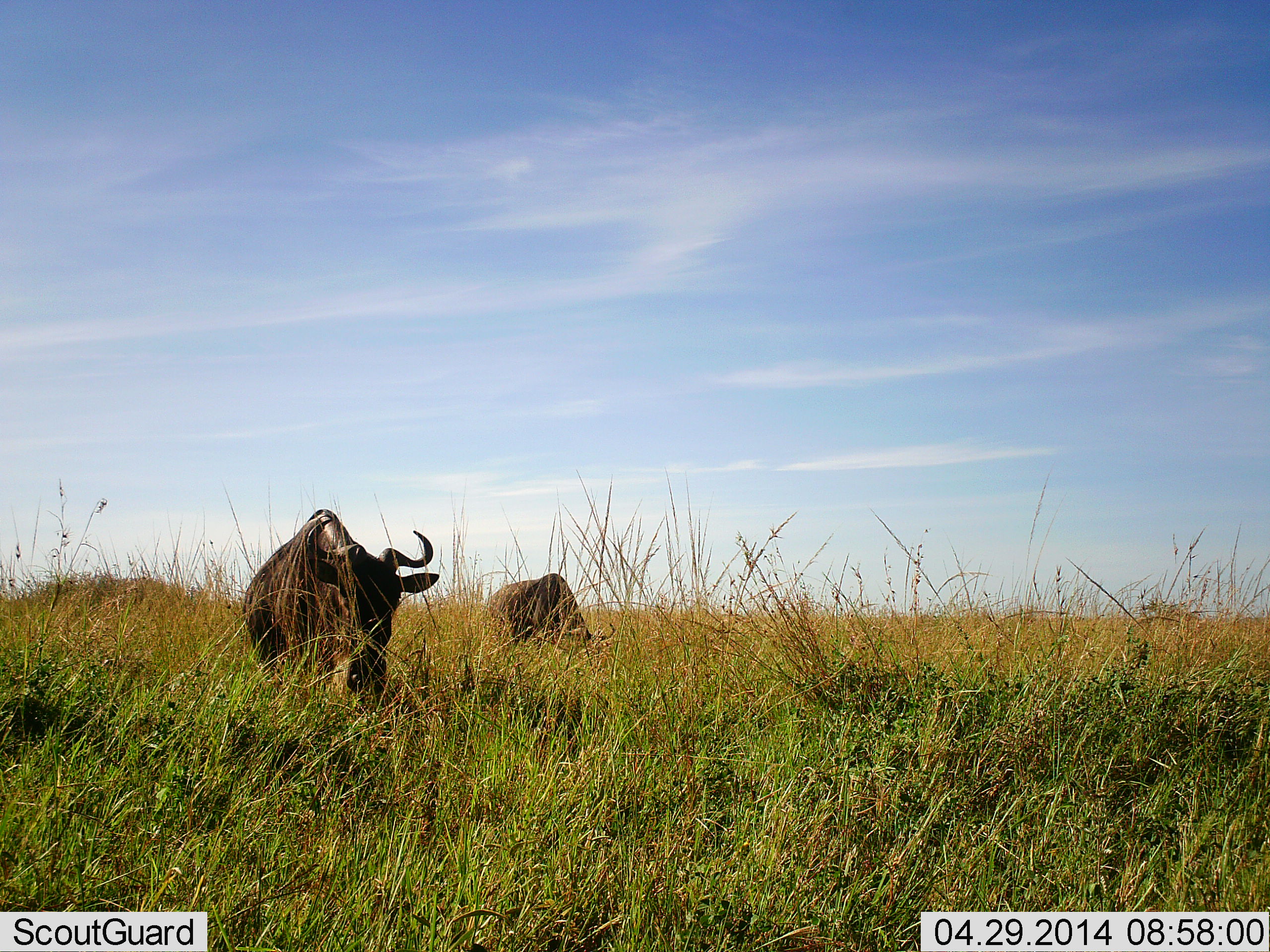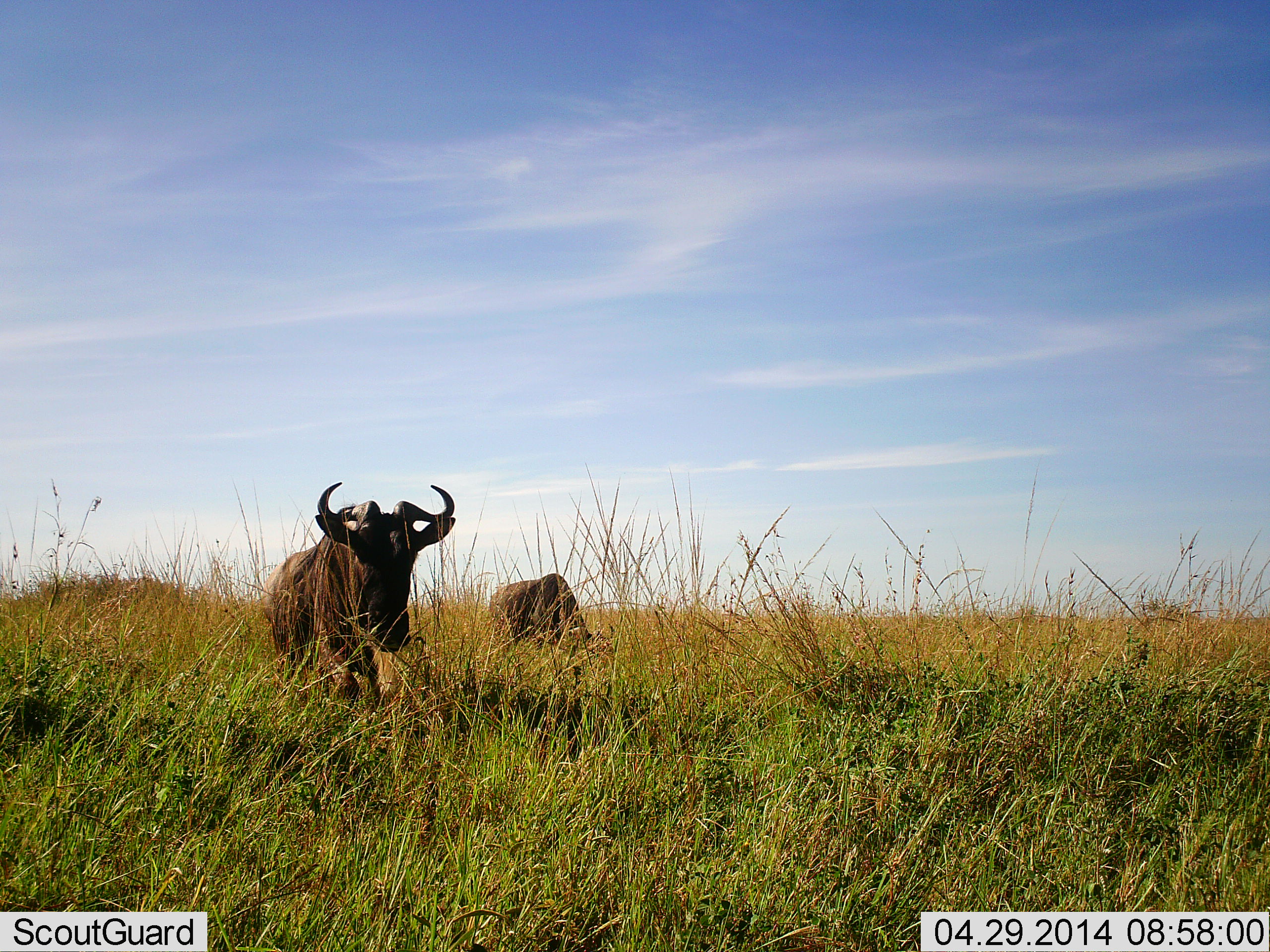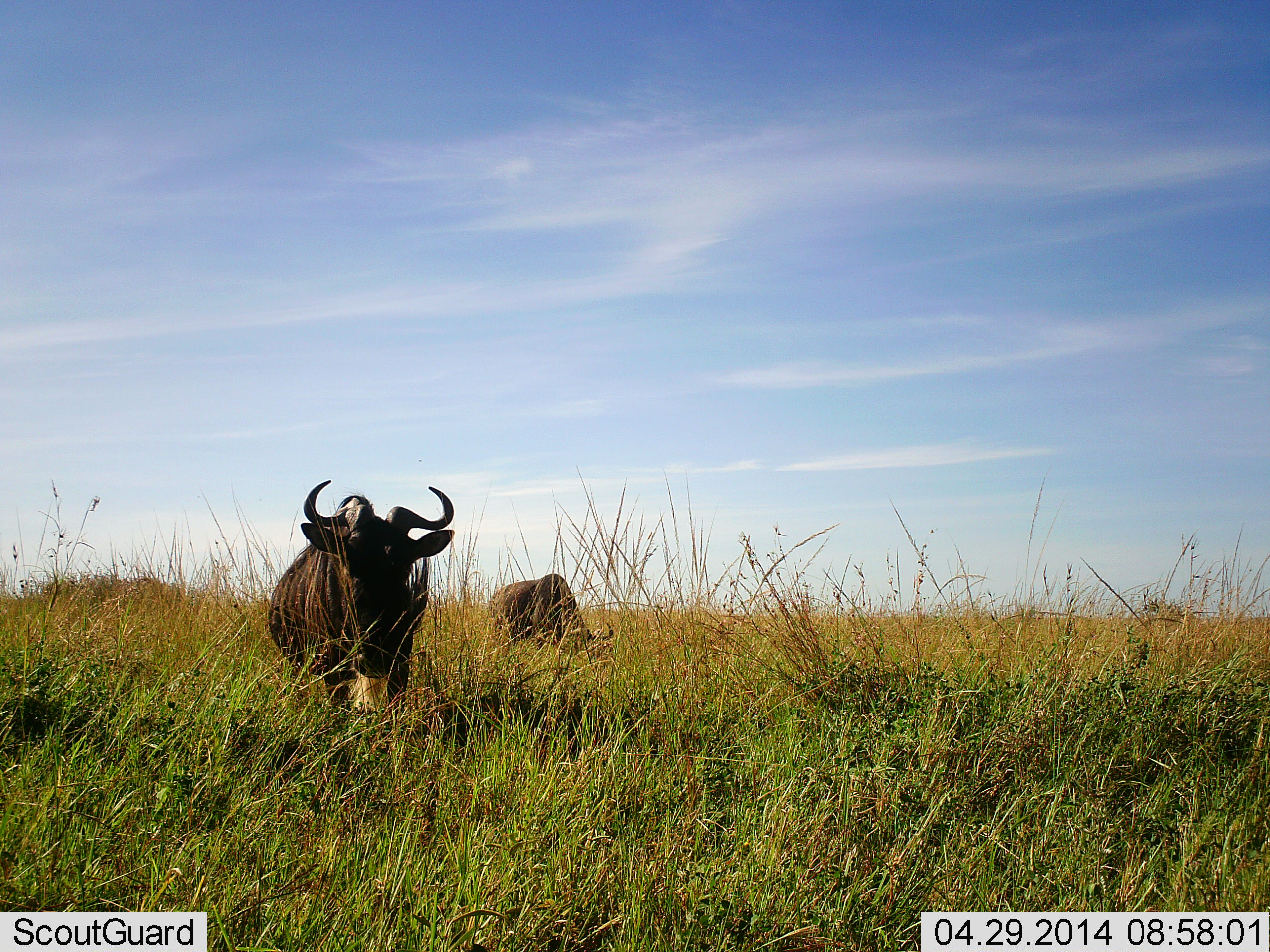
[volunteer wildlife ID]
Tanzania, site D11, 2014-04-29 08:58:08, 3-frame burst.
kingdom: Animalia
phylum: Chordata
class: Mammalia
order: Artiodactyla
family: Bovidae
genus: Connochaetes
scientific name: Connochaetes taurinus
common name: blue wildebeest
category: wildebeest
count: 2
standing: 50%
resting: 0%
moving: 50%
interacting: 0%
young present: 0%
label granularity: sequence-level